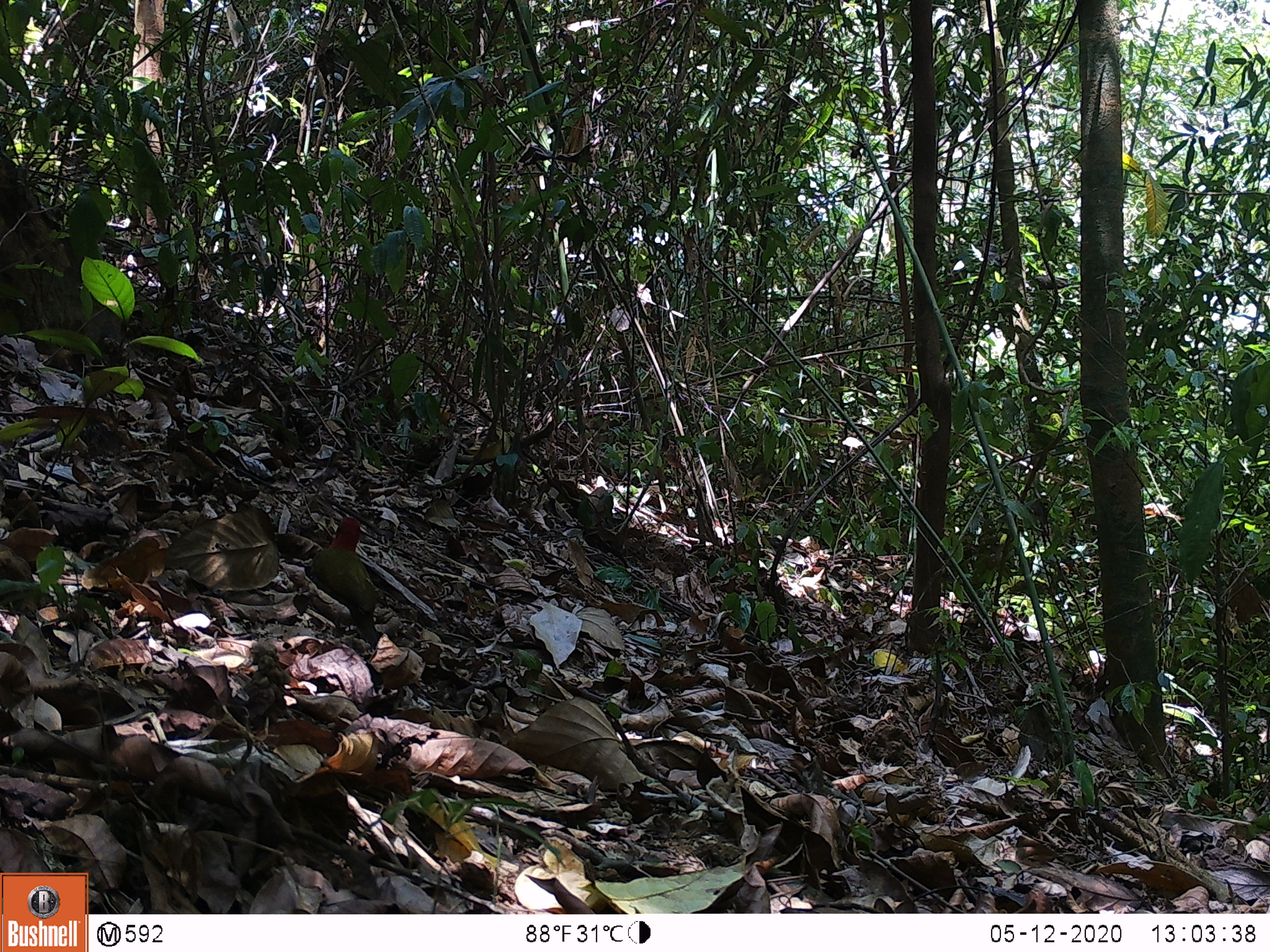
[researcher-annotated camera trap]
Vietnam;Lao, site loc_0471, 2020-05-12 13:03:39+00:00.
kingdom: Animalia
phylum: Chordata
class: Aves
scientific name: Aves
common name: bird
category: unidentified bird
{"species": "unidentified bird (bird) (Aves)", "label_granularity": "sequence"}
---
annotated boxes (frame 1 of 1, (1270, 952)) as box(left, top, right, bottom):
unidentified bird: box(310, 516, 380, 651)